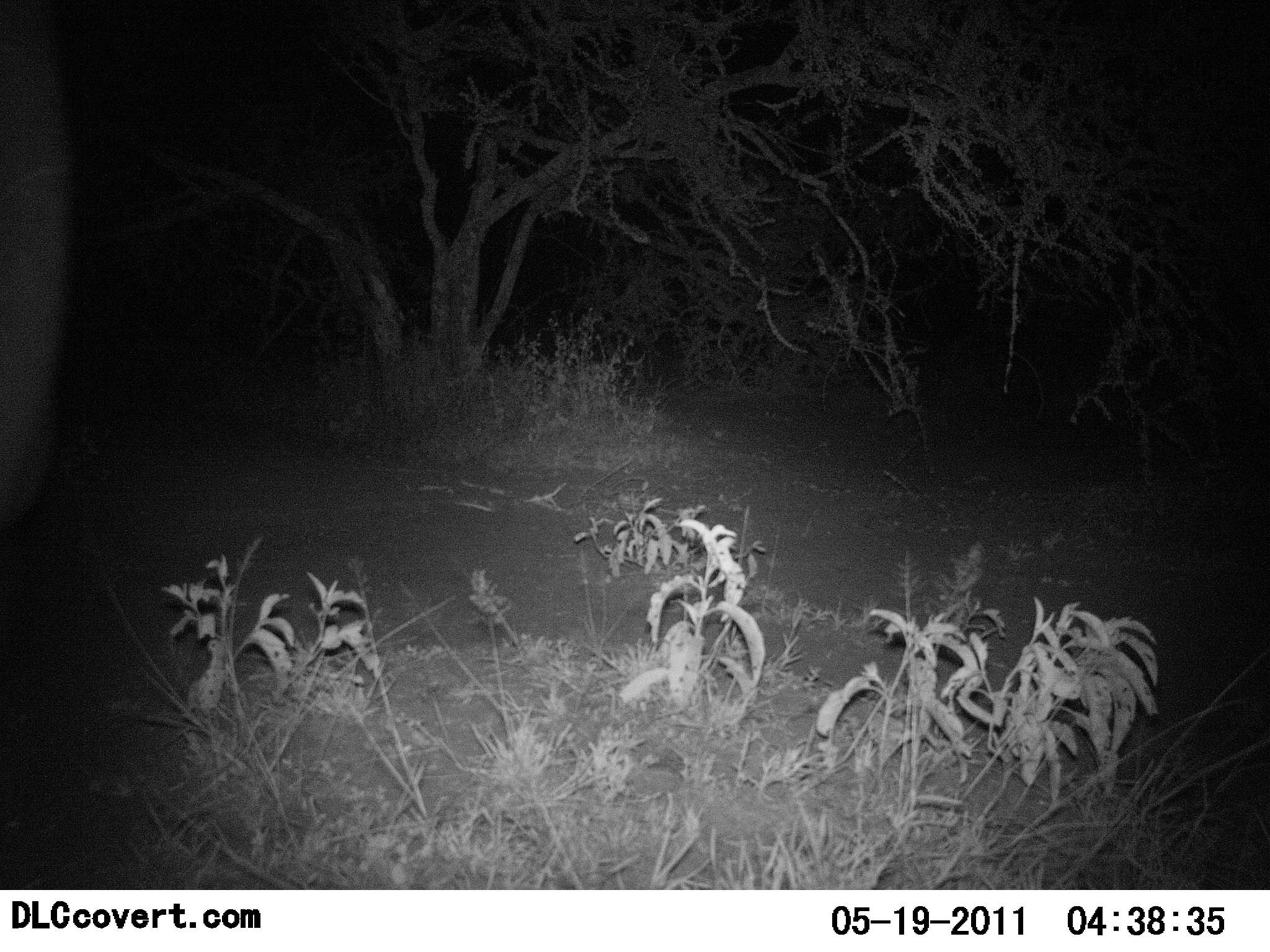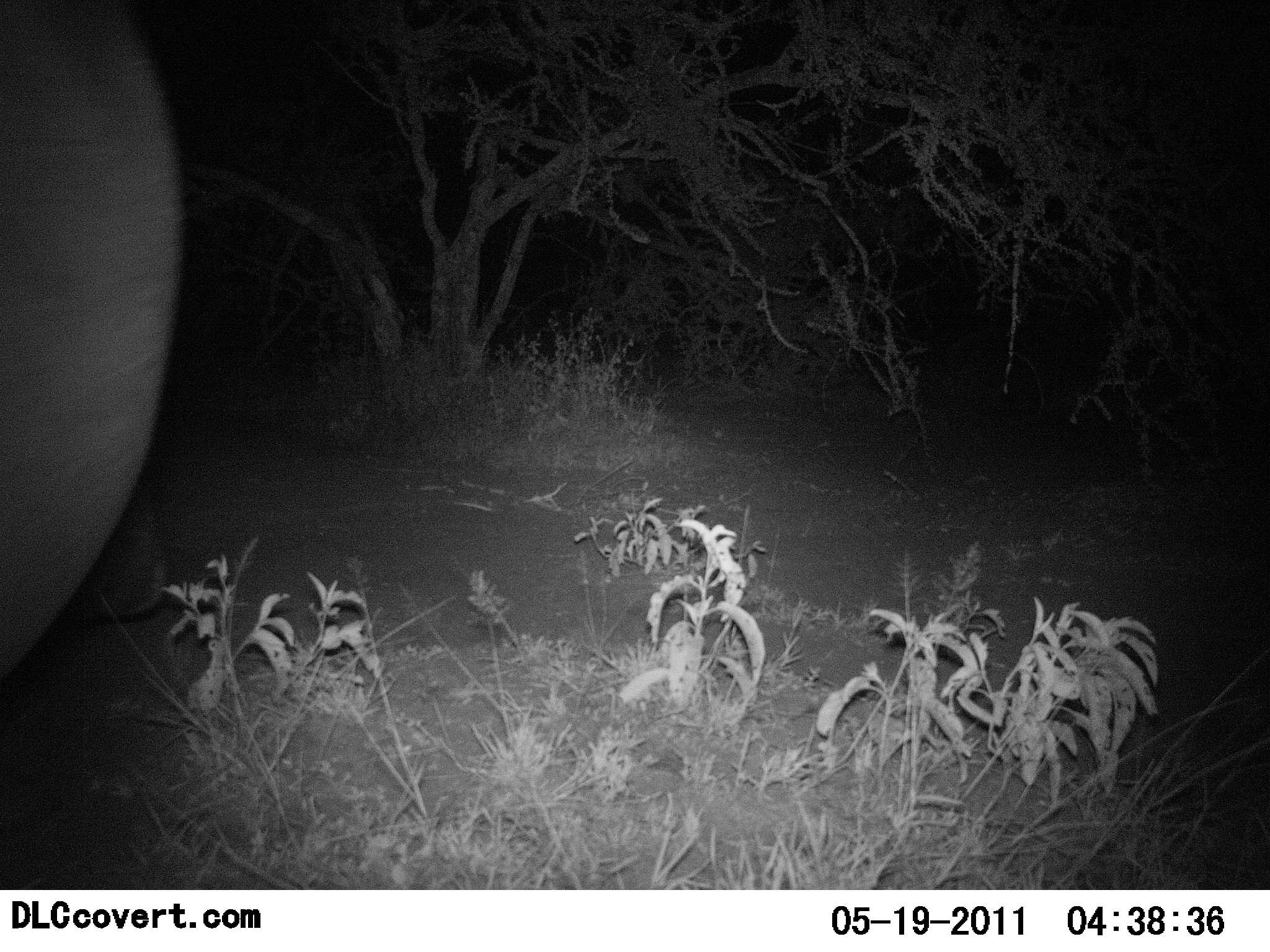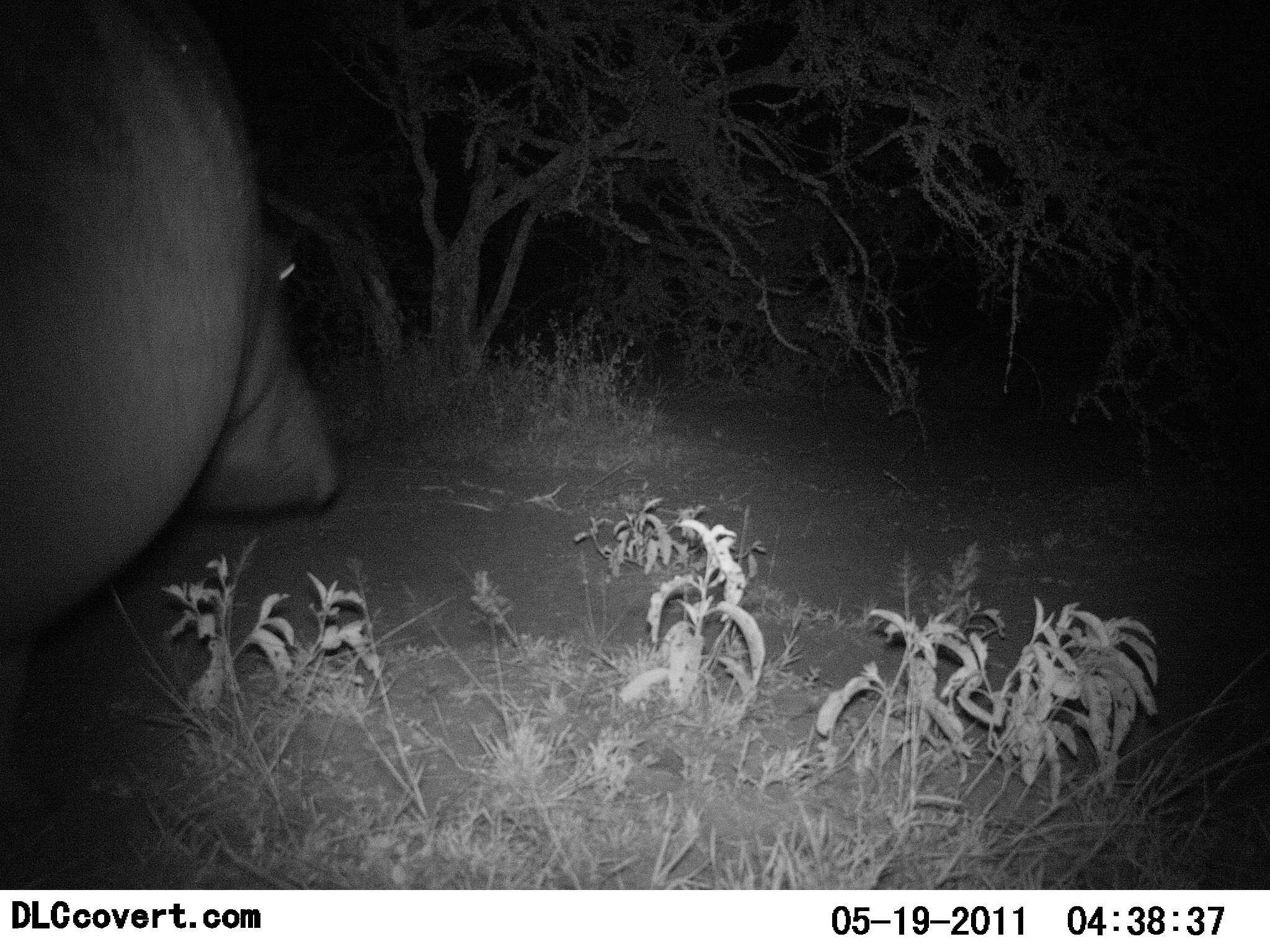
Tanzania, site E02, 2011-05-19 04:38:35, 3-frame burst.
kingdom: Animalia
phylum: Chordata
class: Mammalia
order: Artiodactyla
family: Hippopotamidae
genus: Hippopotamus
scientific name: Hippopotamus amphibius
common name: hippopotamus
Hippopotamus (Hippopotamus amphibius), count 1. Behavior (volunteer vote fractions): standing 18%, resting 0%, moving 82%, interacting 0%. Young present (vote fraction): 0%. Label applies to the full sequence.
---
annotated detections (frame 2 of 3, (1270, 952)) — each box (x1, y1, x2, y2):
animal: (0, 0, 189, 691)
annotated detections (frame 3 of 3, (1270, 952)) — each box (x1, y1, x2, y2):
animal: (1, 1, 342, 723)